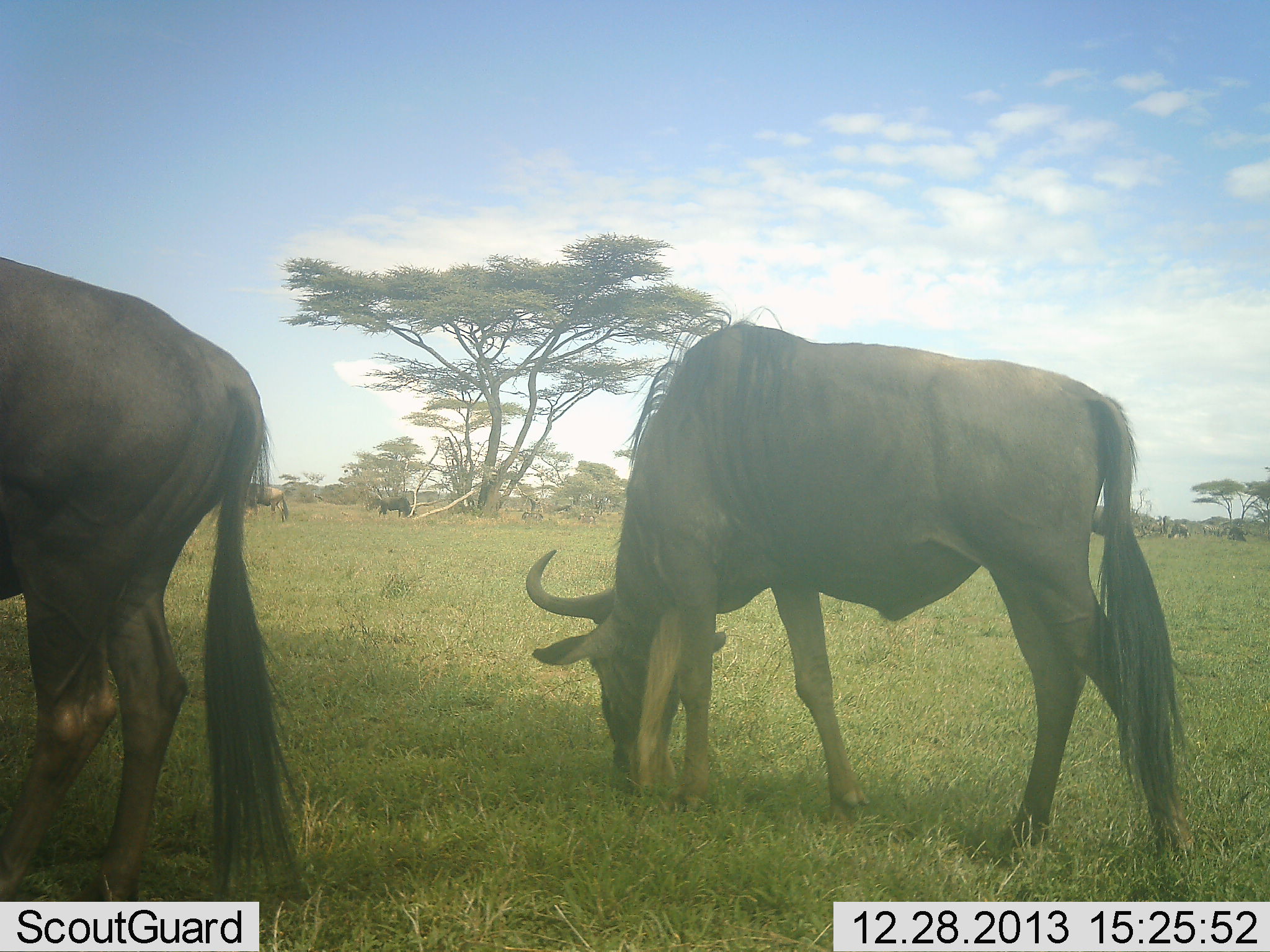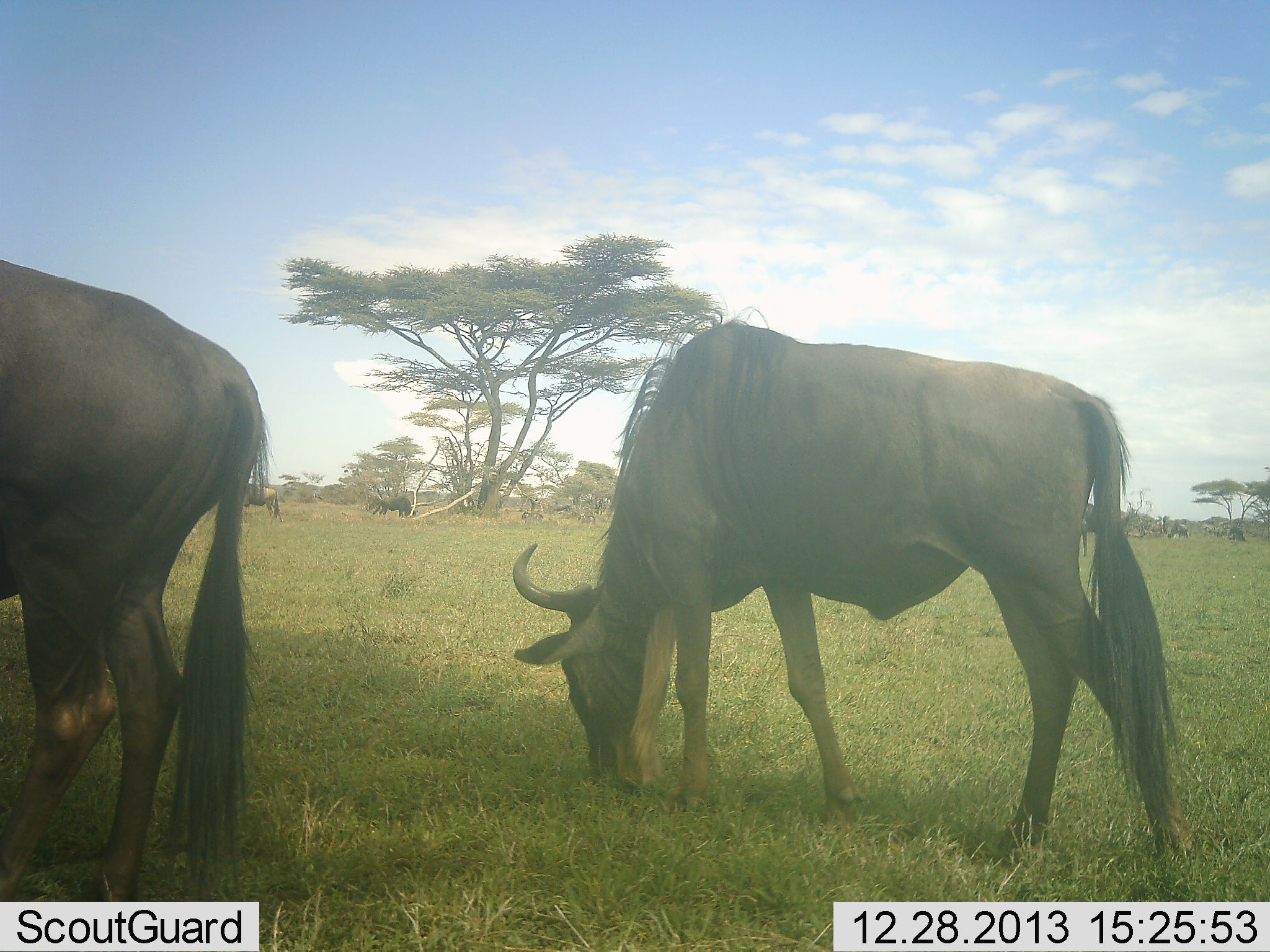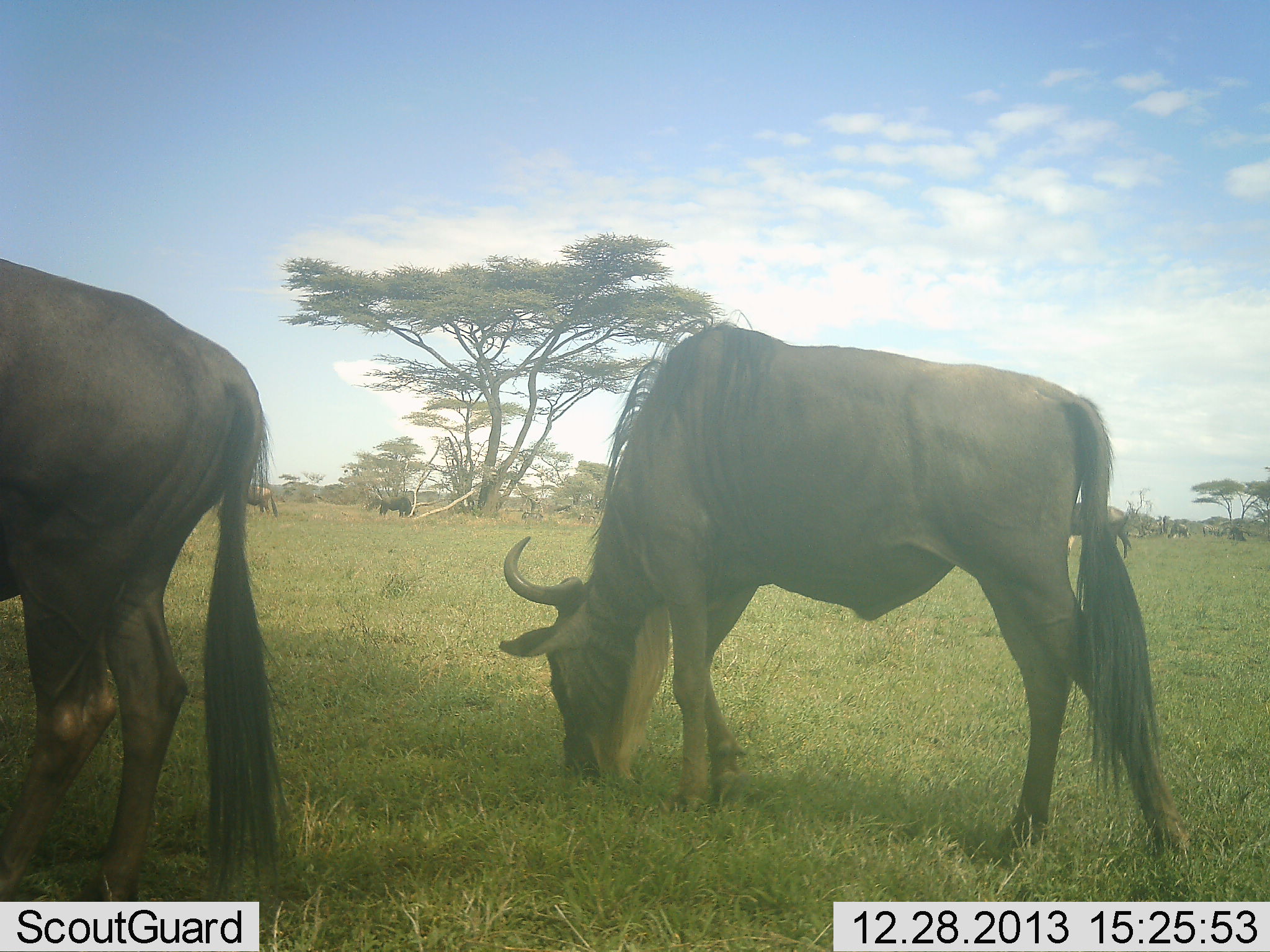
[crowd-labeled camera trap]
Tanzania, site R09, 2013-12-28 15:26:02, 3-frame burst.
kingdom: Animalia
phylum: Chordata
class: Mammalia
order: Artiodactyla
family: Bovidae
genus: Connochaetes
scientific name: Connochaetes taurinus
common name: blue wildebeest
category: wildebeest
Wildebeest (blue wildebeest) (Connochaetes taurinus), count 4. Behavior (volunteer vote fractions): standing 31%, resting 6%, moving 12%, interacting 0%. Young present (vote fraction): 0%. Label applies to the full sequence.